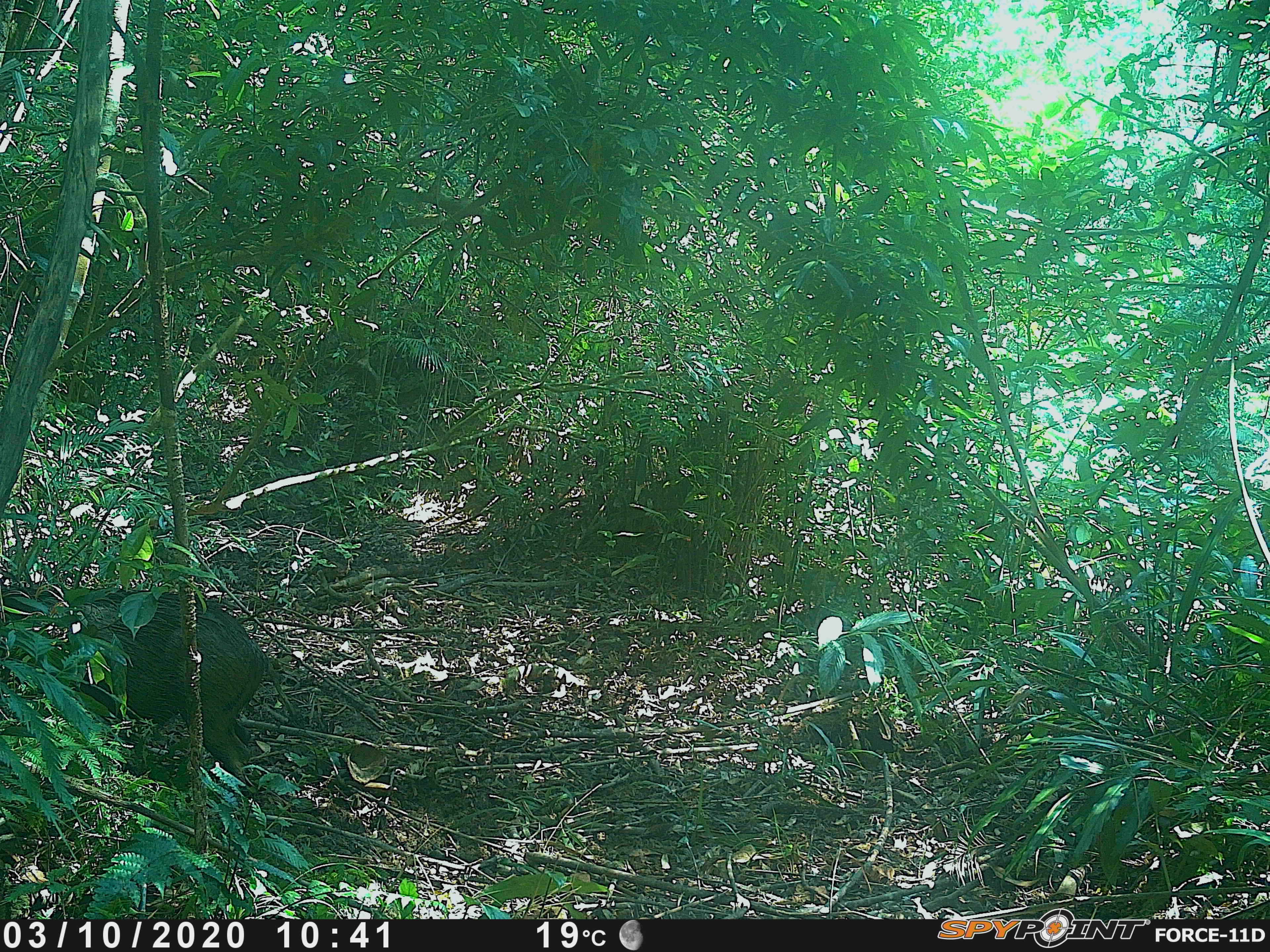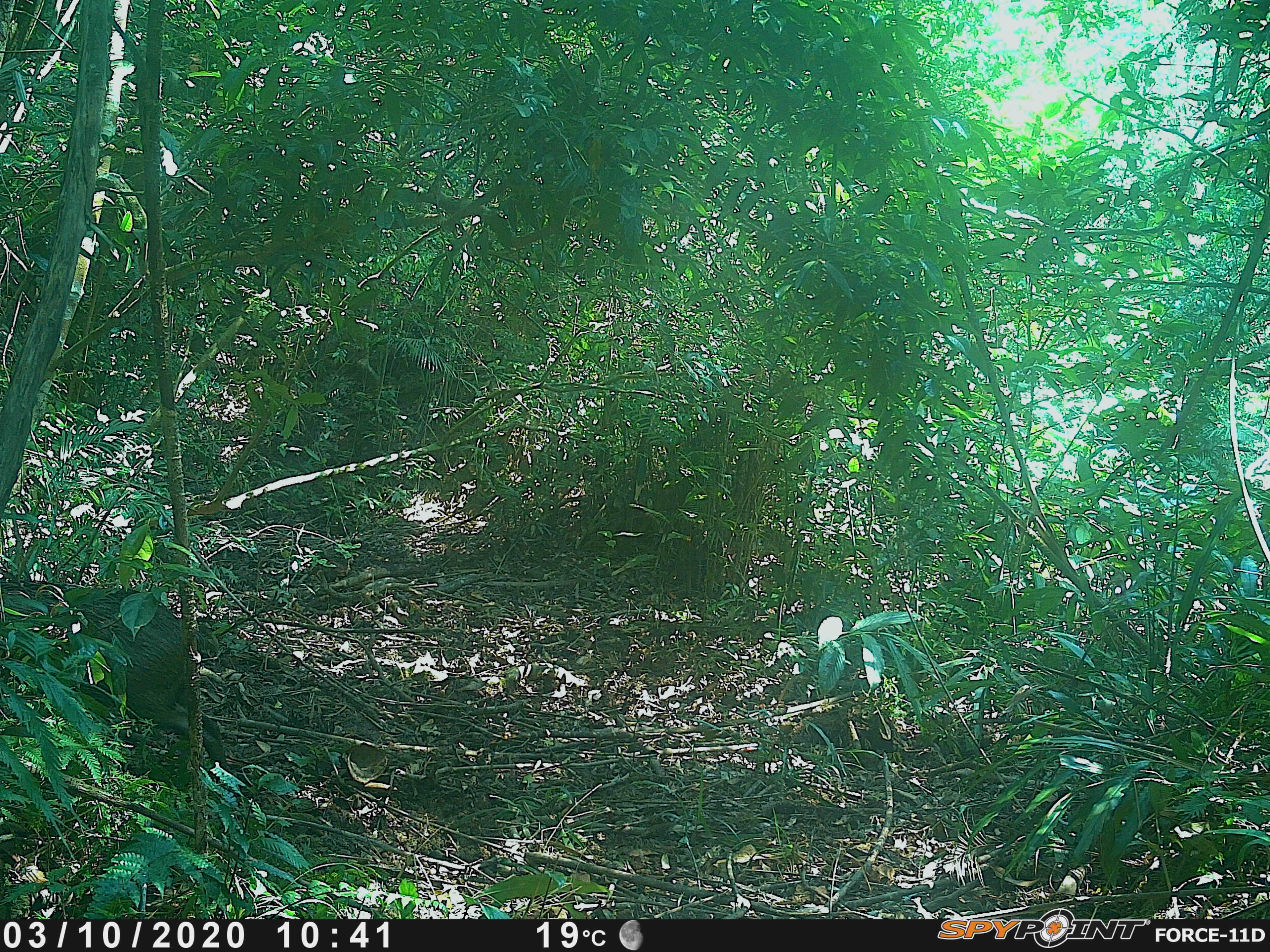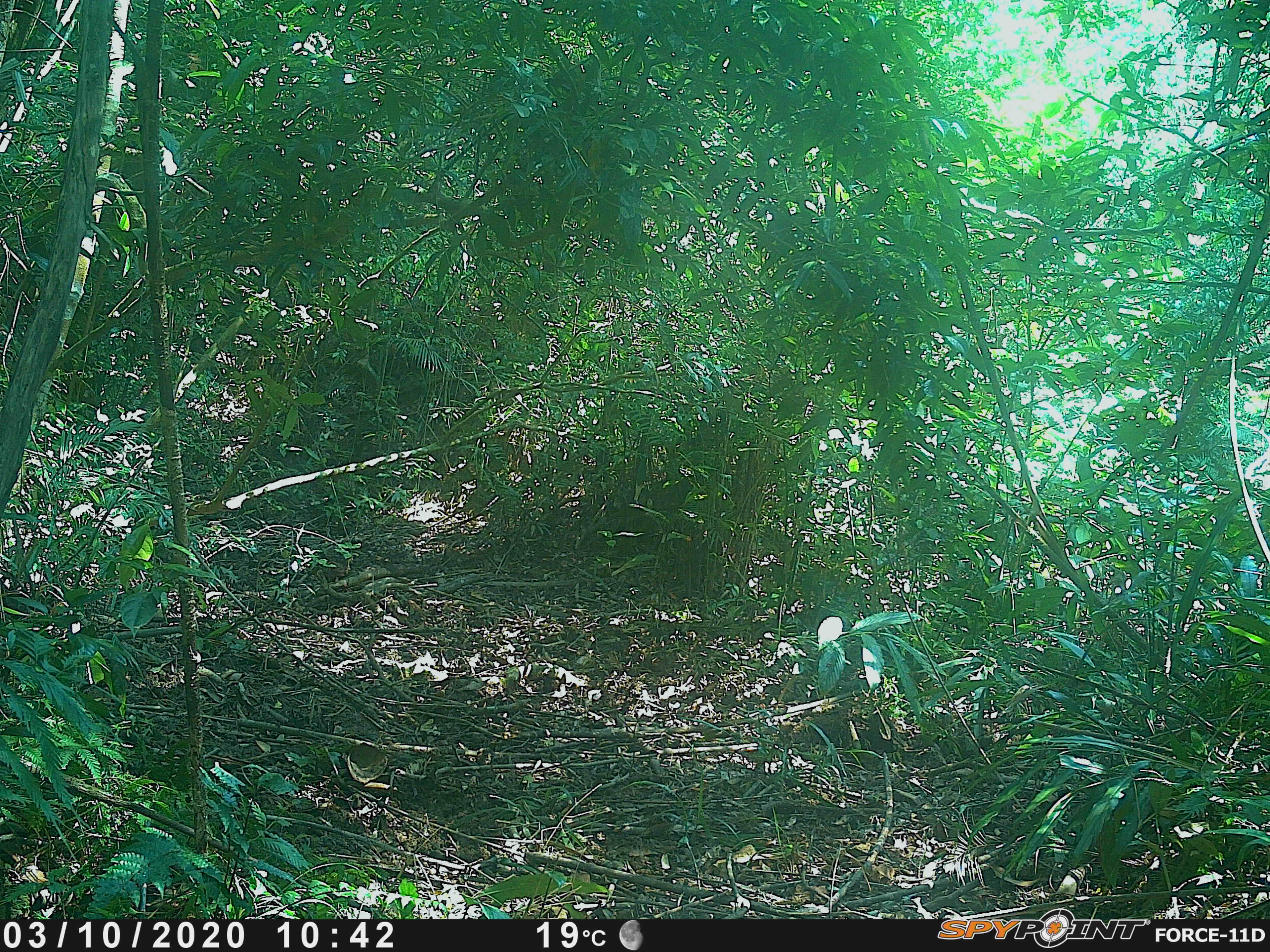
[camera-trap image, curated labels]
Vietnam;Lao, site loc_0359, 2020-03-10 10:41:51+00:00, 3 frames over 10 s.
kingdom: Animalia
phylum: Chordata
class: Mammalia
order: Artiodactyla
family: Suidae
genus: Sus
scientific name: Sus scrofa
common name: eurasian wild pig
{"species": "eurasian wild pig (Sus scrofa)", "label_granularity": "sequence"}